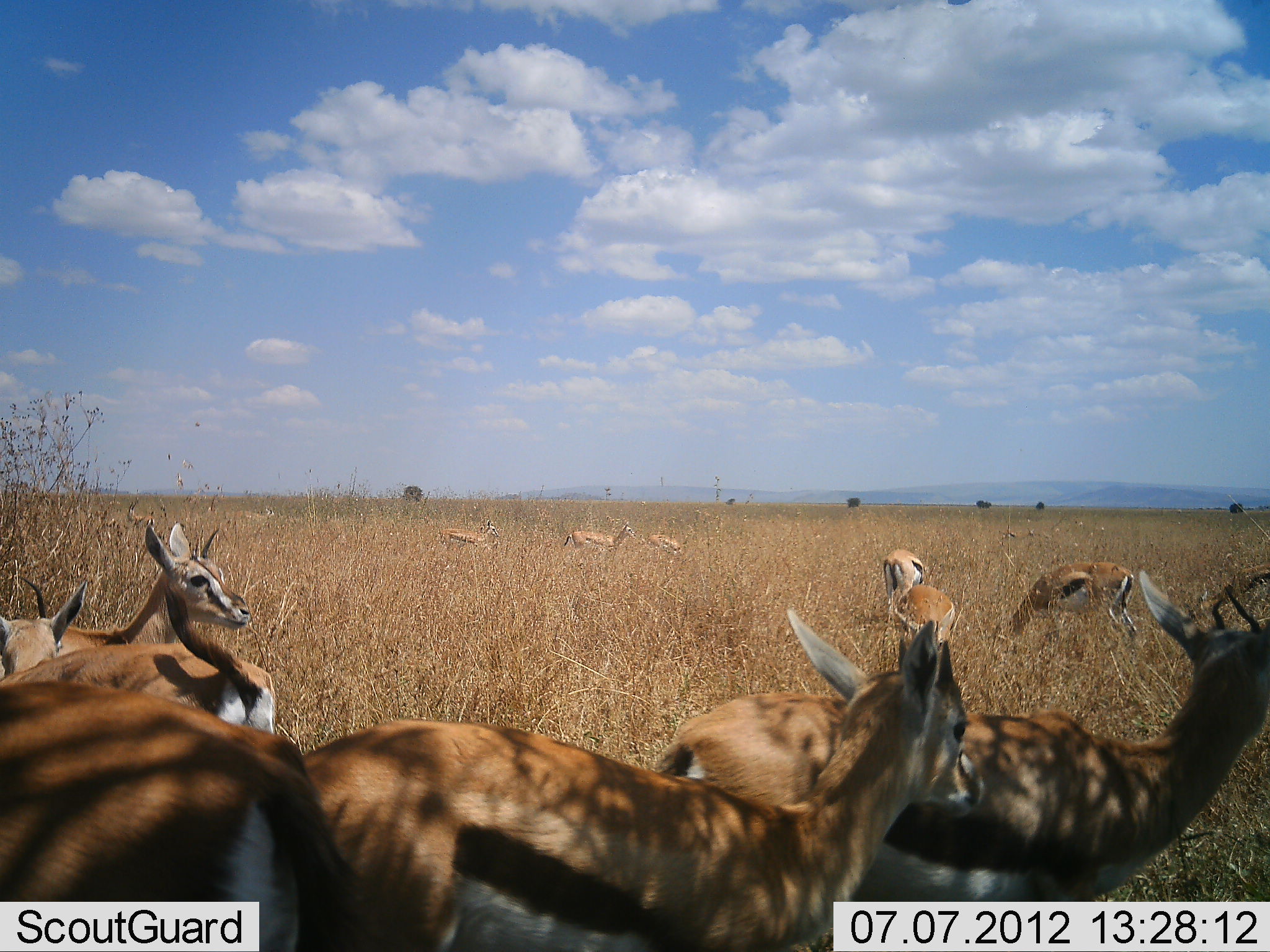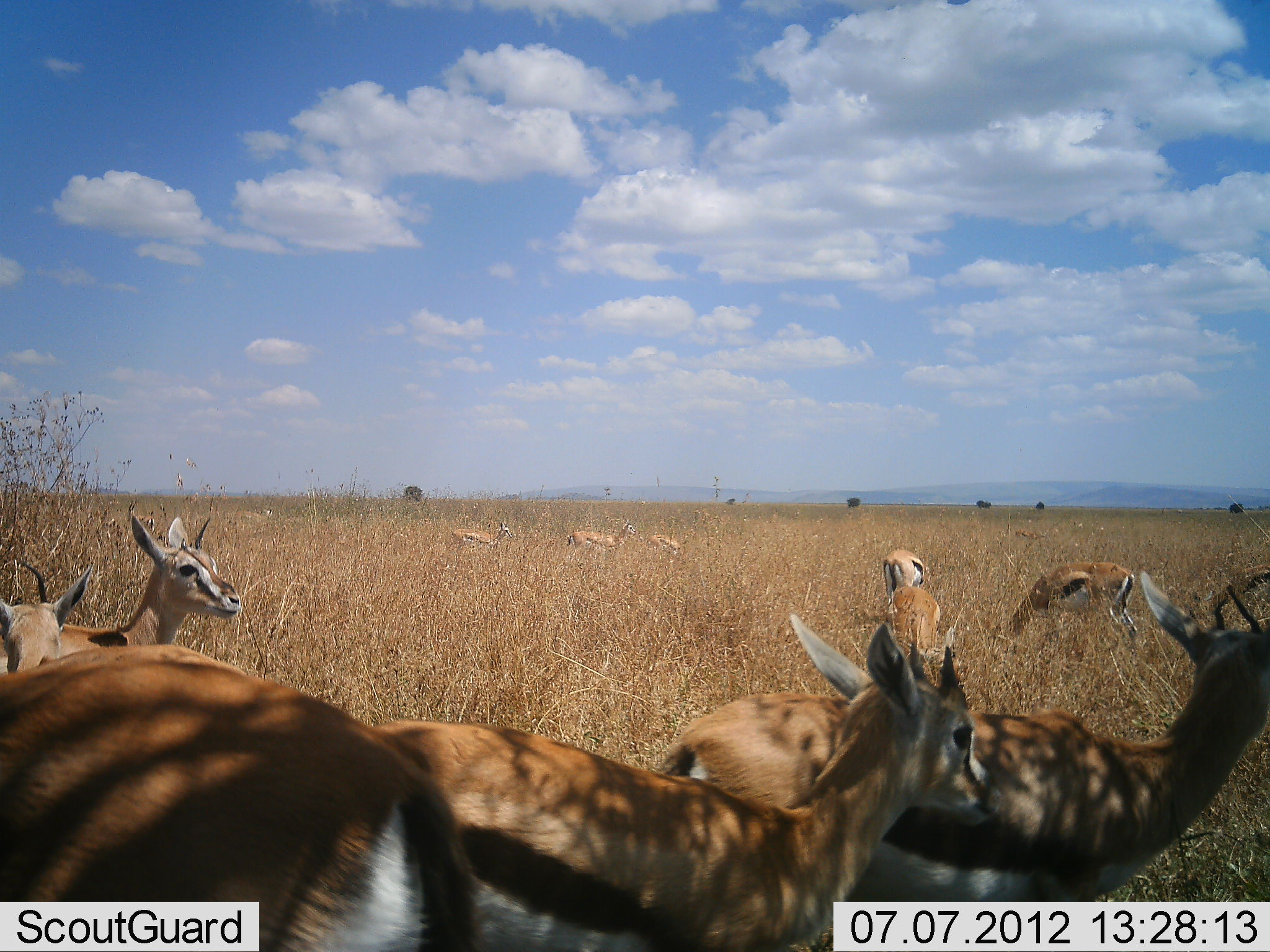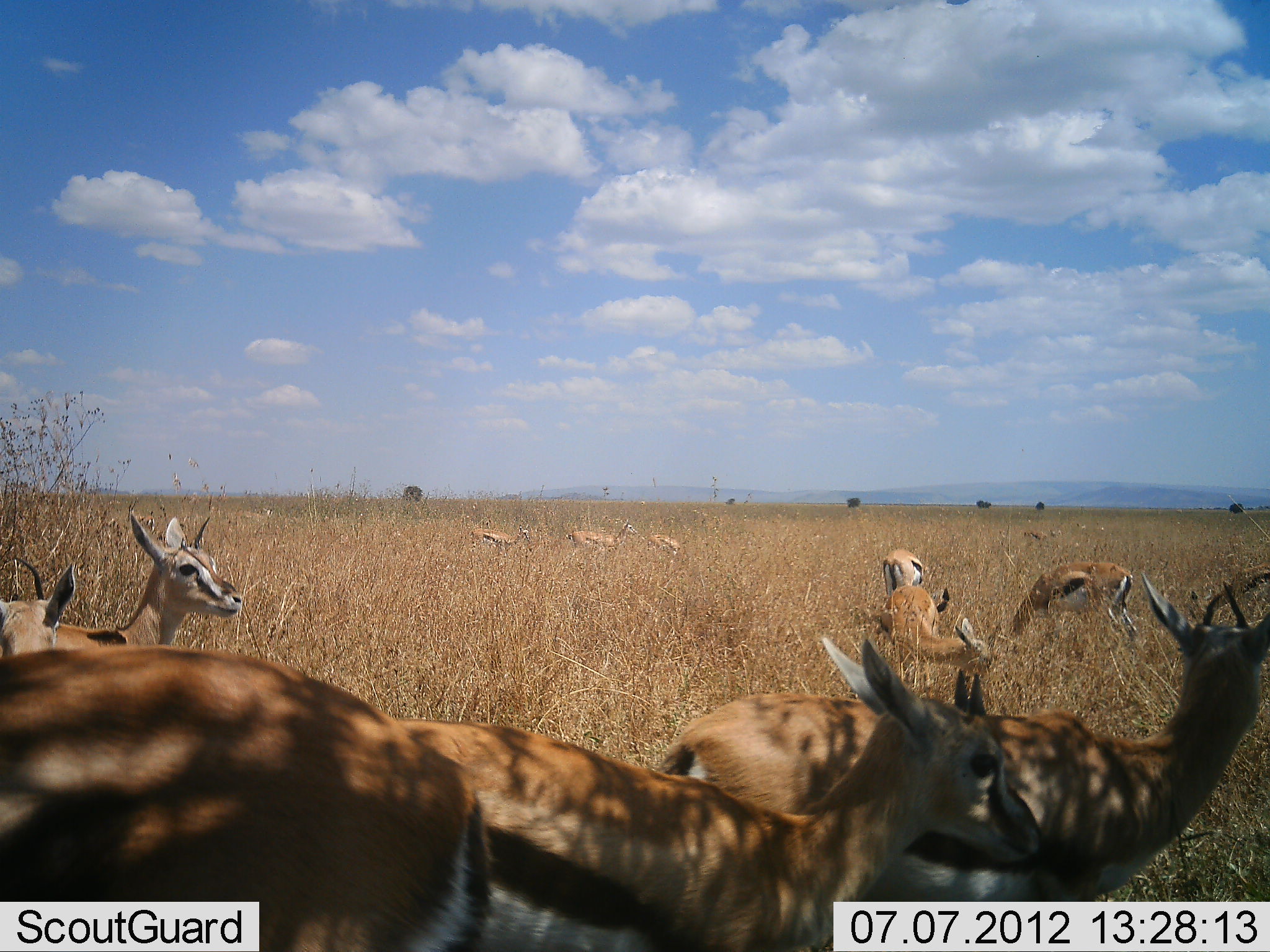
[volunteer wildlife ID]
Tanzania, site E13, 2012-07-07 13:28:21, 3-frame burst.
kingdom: Animalia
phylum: Chordata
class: Mammalia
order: Artiodactyla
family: Bovidae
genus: Eudorcas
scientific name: Eudorcas thomsonii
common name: thomson's gazelle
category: gazellethomsons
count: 11-50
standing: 80%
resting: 20%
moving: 40%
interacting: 0%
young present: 20%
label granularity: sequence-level